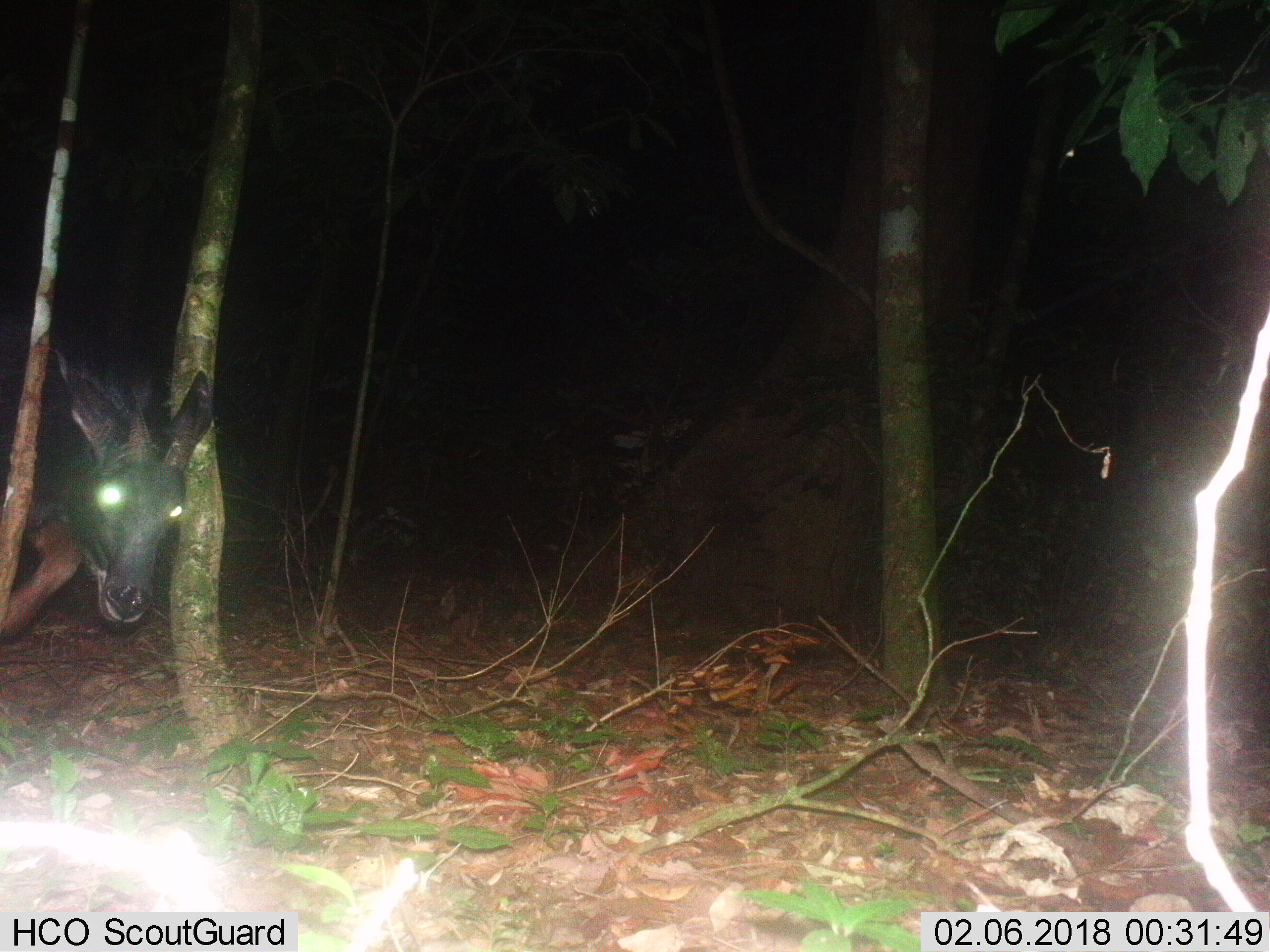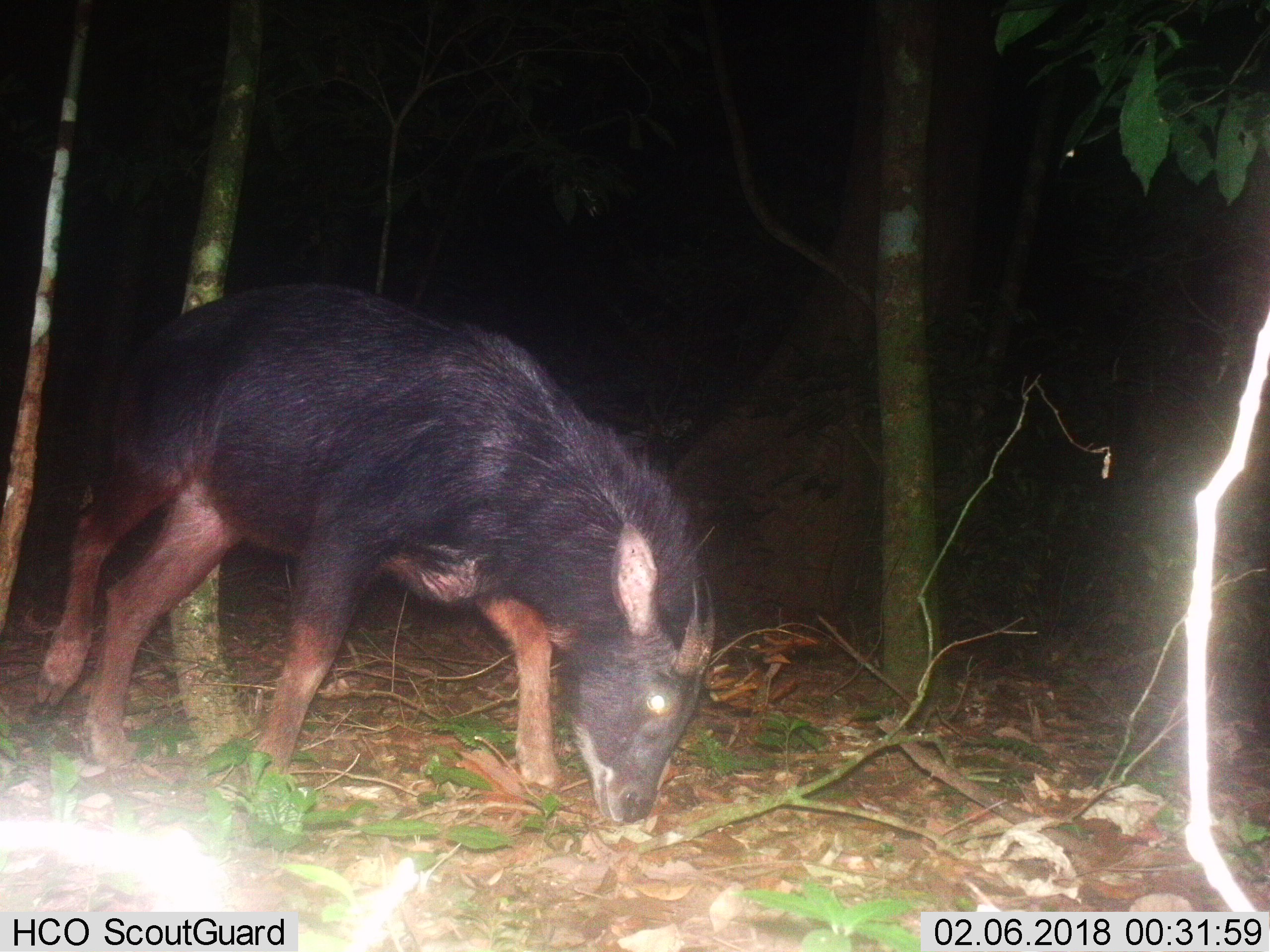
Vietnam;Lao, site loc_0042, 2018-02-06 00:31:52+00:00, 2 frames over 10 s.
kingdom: Animalia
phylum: Chordata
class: Mammalia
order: Artiodactyla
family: Bovidae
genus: Capricornis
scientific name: Capricornis sumatraensis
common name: chinese serow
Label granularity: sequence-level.